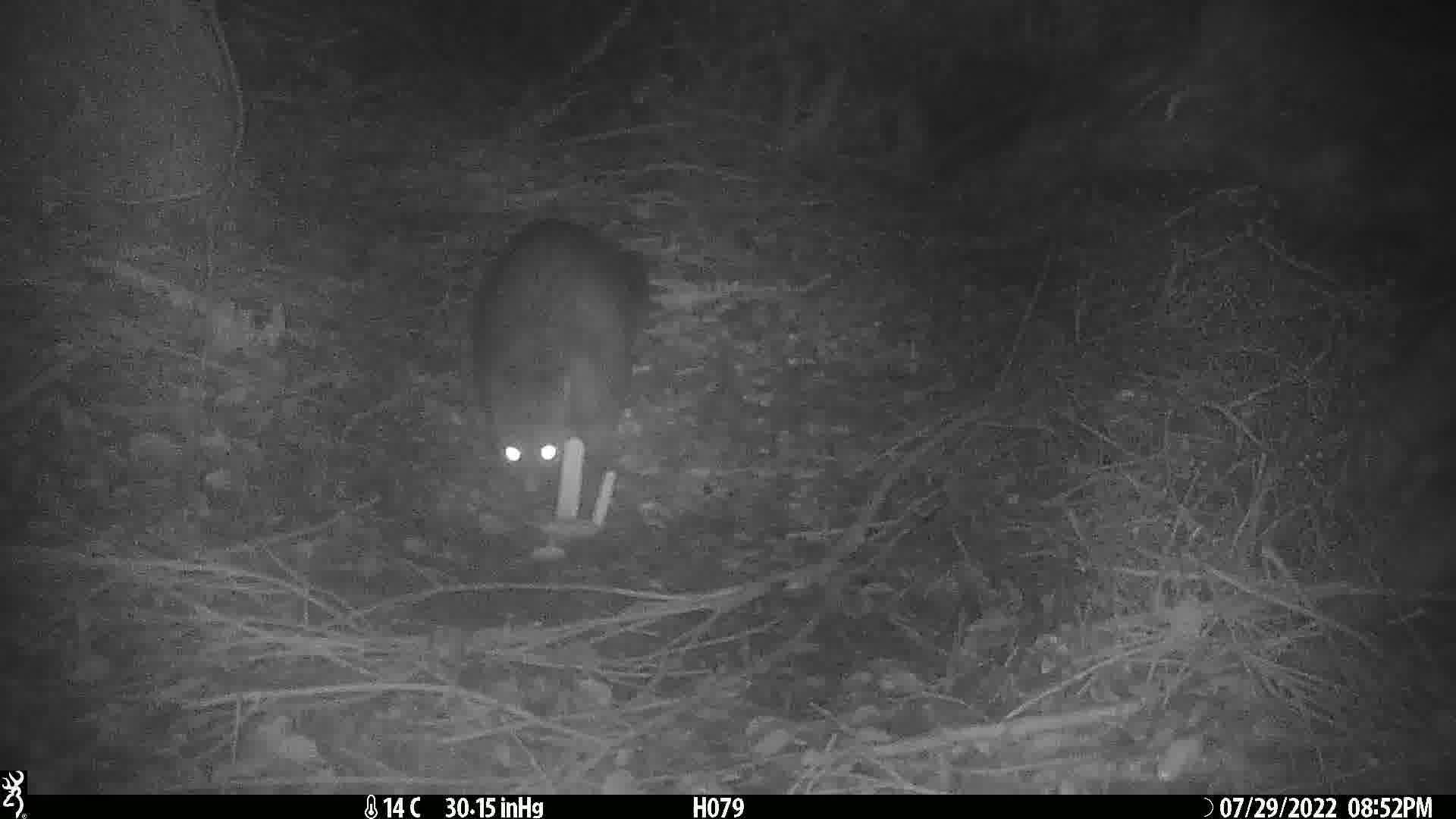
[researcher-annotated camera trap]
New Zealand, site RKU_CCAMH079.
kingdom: Animalia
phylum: Chordata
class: Mammalia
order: Diprotodontia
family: Phalangeridae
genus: Trichosurus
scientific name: Trichosurus vulpecula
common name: common brushtail possum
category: possum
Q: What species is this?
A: Possum (common brushtail possum) (Trichosurus vulpecula).